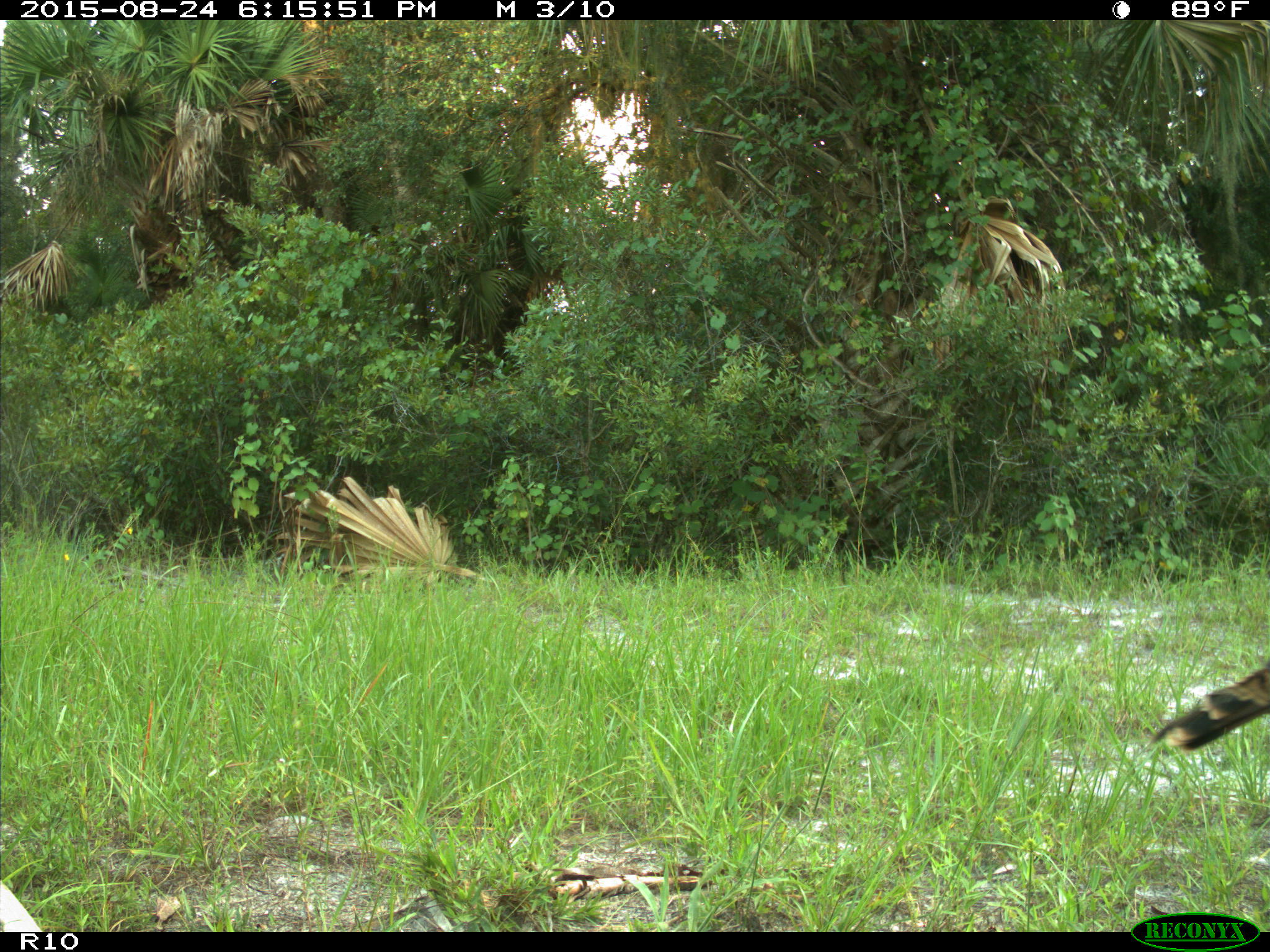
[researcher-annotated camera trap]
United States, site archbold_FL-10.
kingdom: Animalia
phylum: Chordata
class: Aves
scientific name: Aves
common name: birds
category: unidentified bird